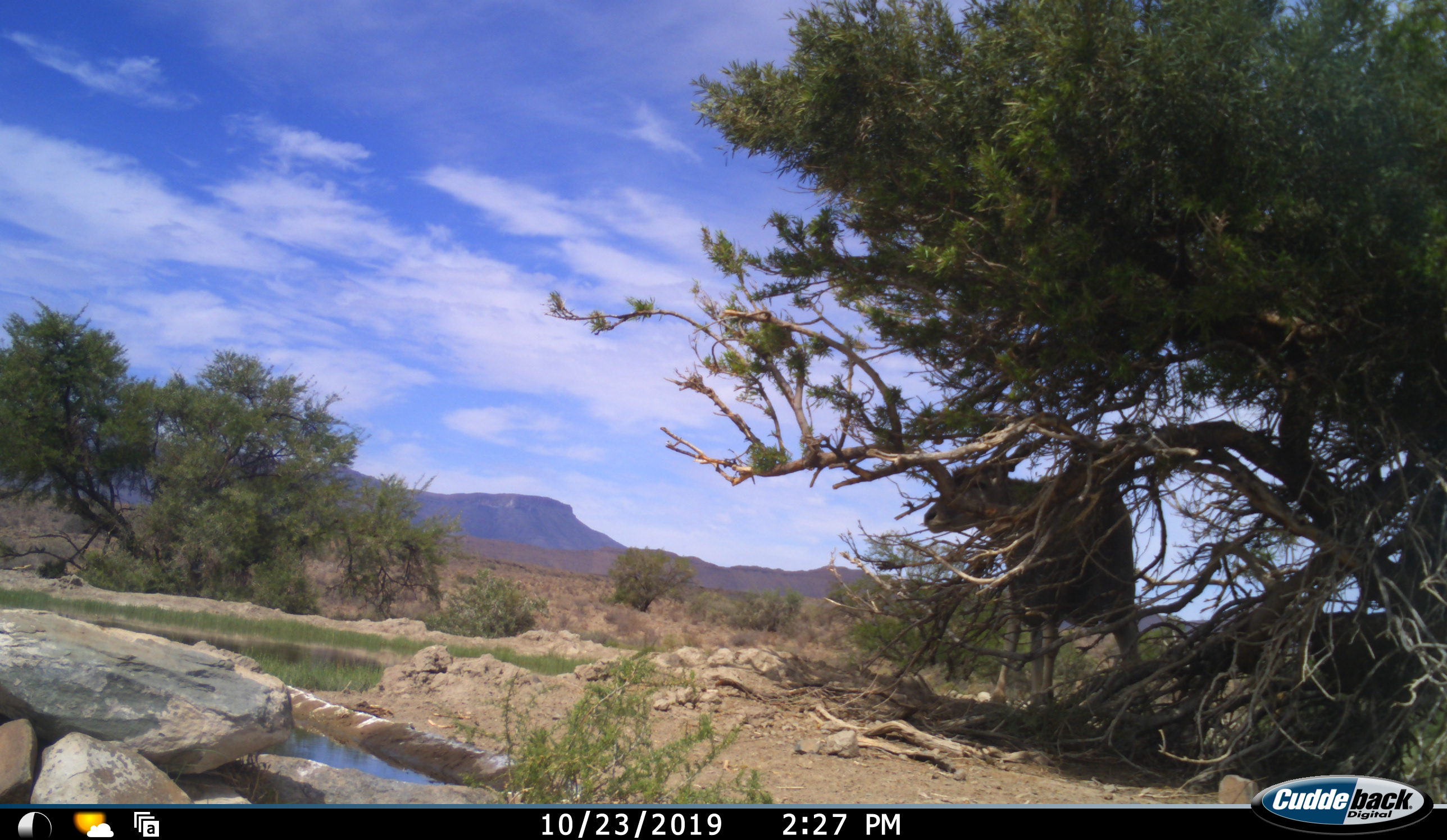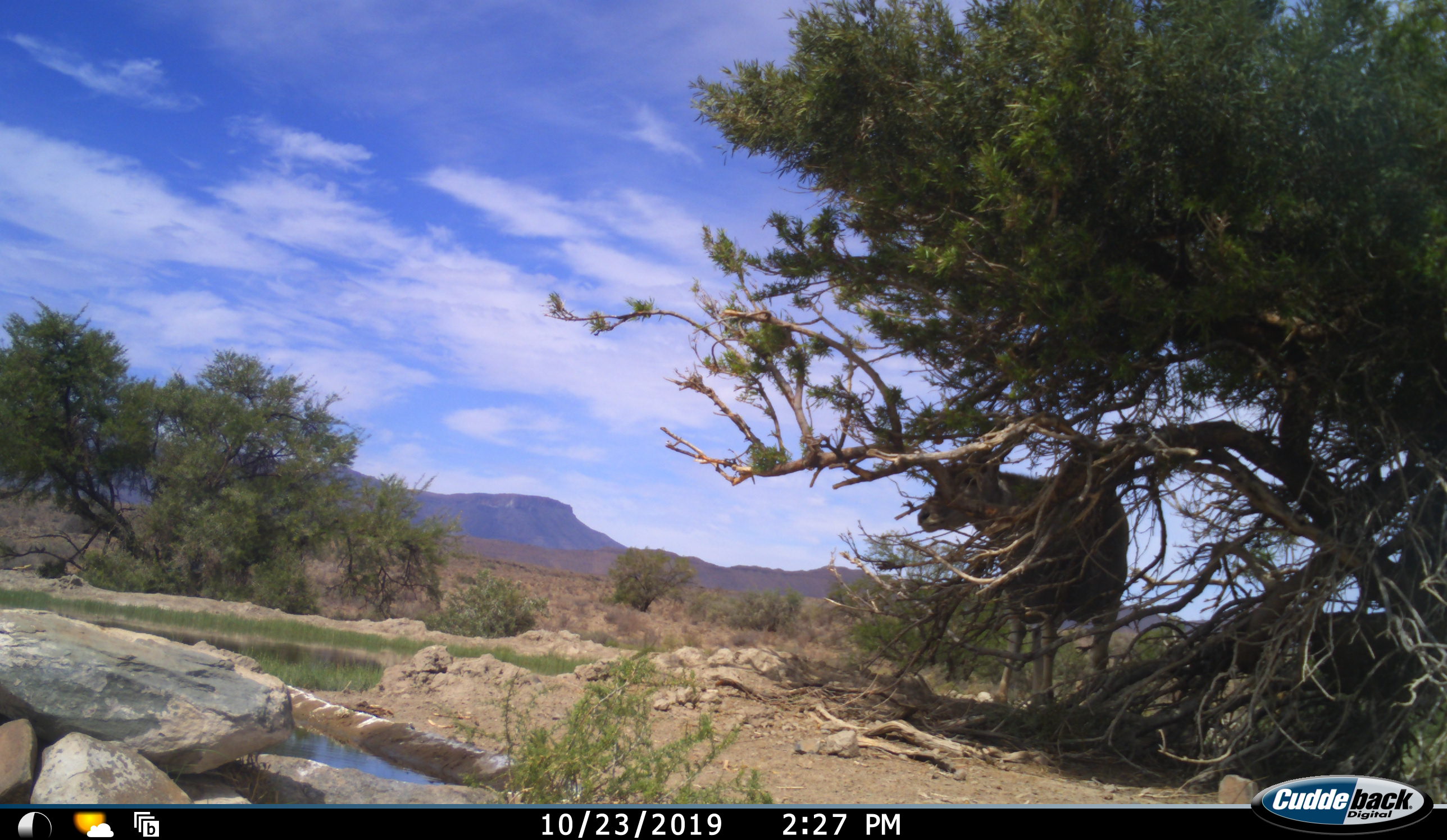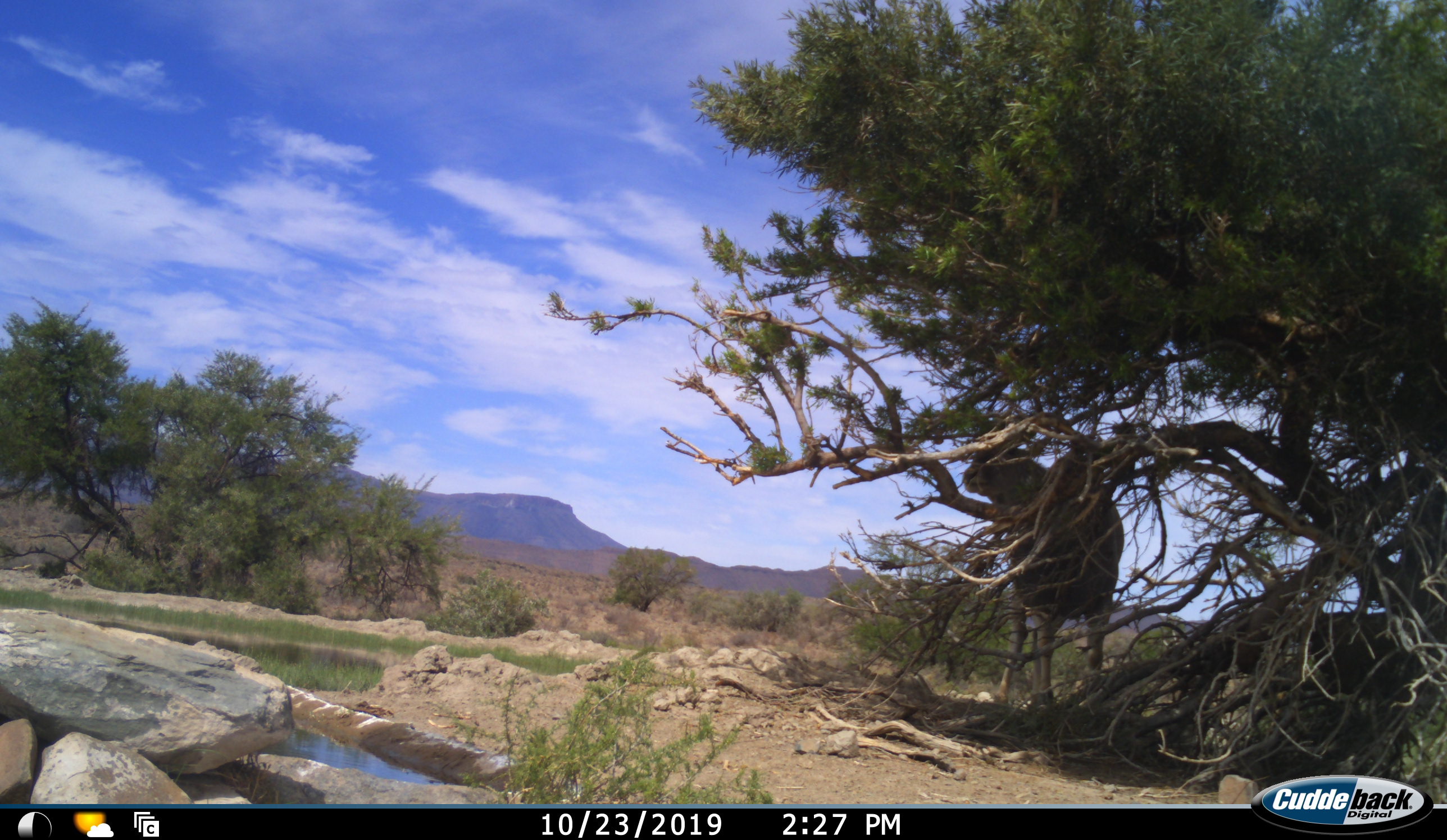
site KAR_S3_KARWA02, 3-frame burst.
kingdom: Animalia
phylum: Chordata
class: Mammalia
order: Artiodactyla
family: Bovidae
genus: Tragelaphus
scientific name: Tragelaphus oryx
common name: eland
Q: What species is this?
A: Eland (Tragelaphus oryx).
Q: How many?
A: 1.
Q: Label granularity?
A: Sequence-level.